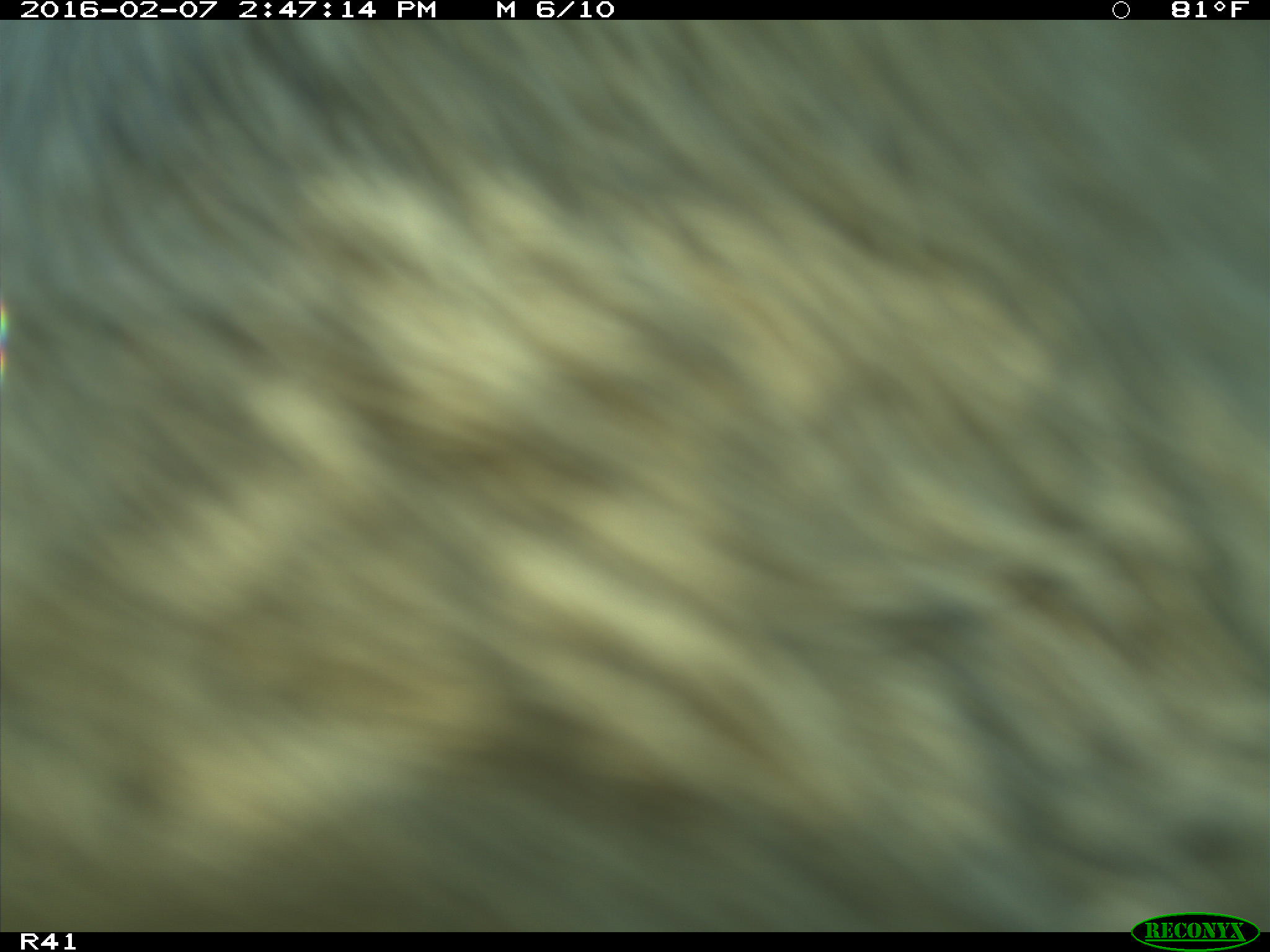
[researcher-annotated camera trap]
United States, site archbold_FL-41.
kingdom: Animalia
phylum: Chordata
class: Mammalia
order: Artiodactyla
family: Bovidae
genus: Bos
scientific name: Bos taurus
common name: domestic cow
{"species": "Bos taurus (domestic cow)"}